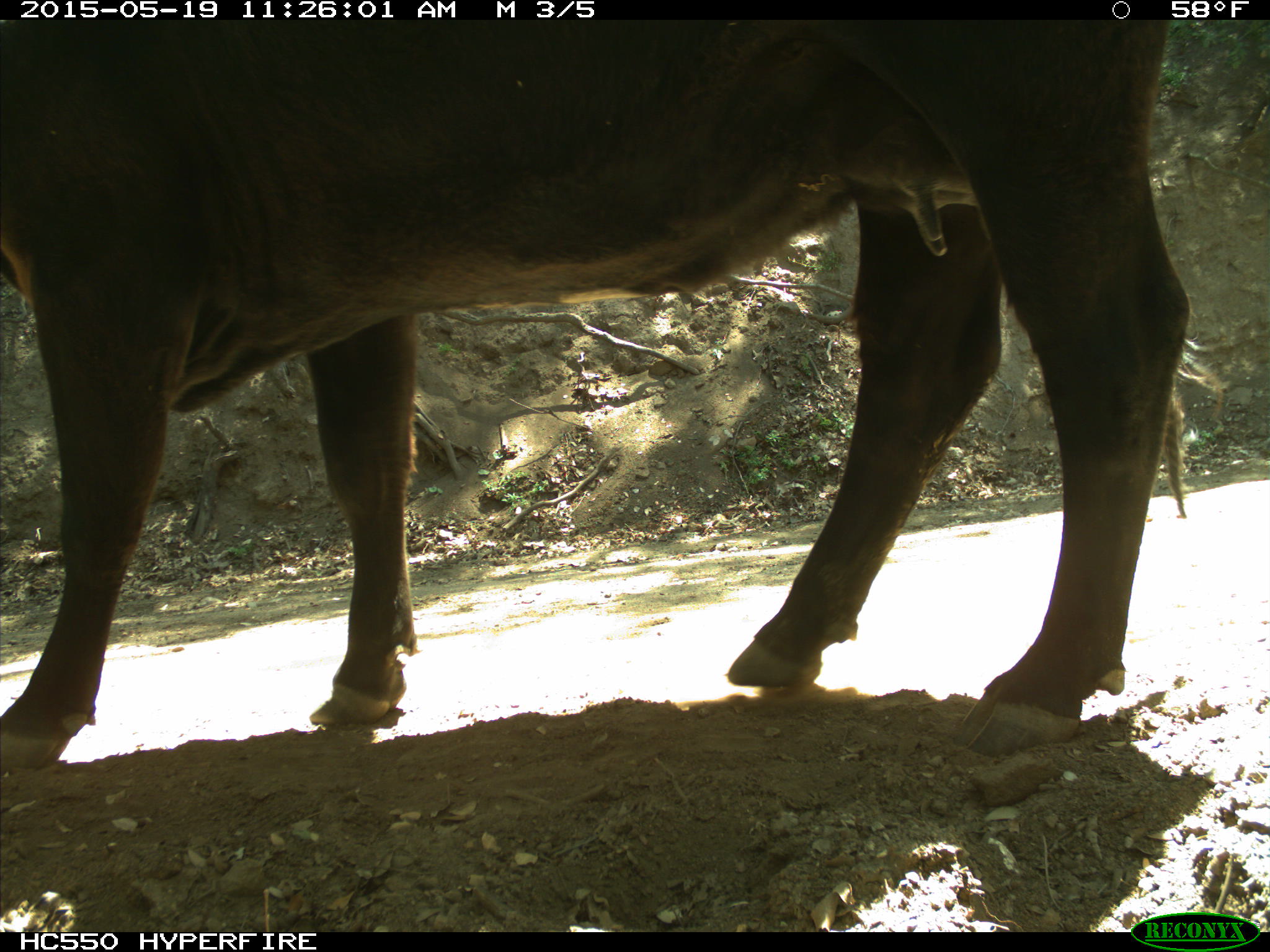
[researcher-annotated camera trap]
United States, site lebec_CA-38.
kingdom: Animalia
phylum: Chordata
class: Mammalia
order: Artiodactyla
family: Bovidae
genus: Bos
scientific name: Bos taurus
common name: domestic cow